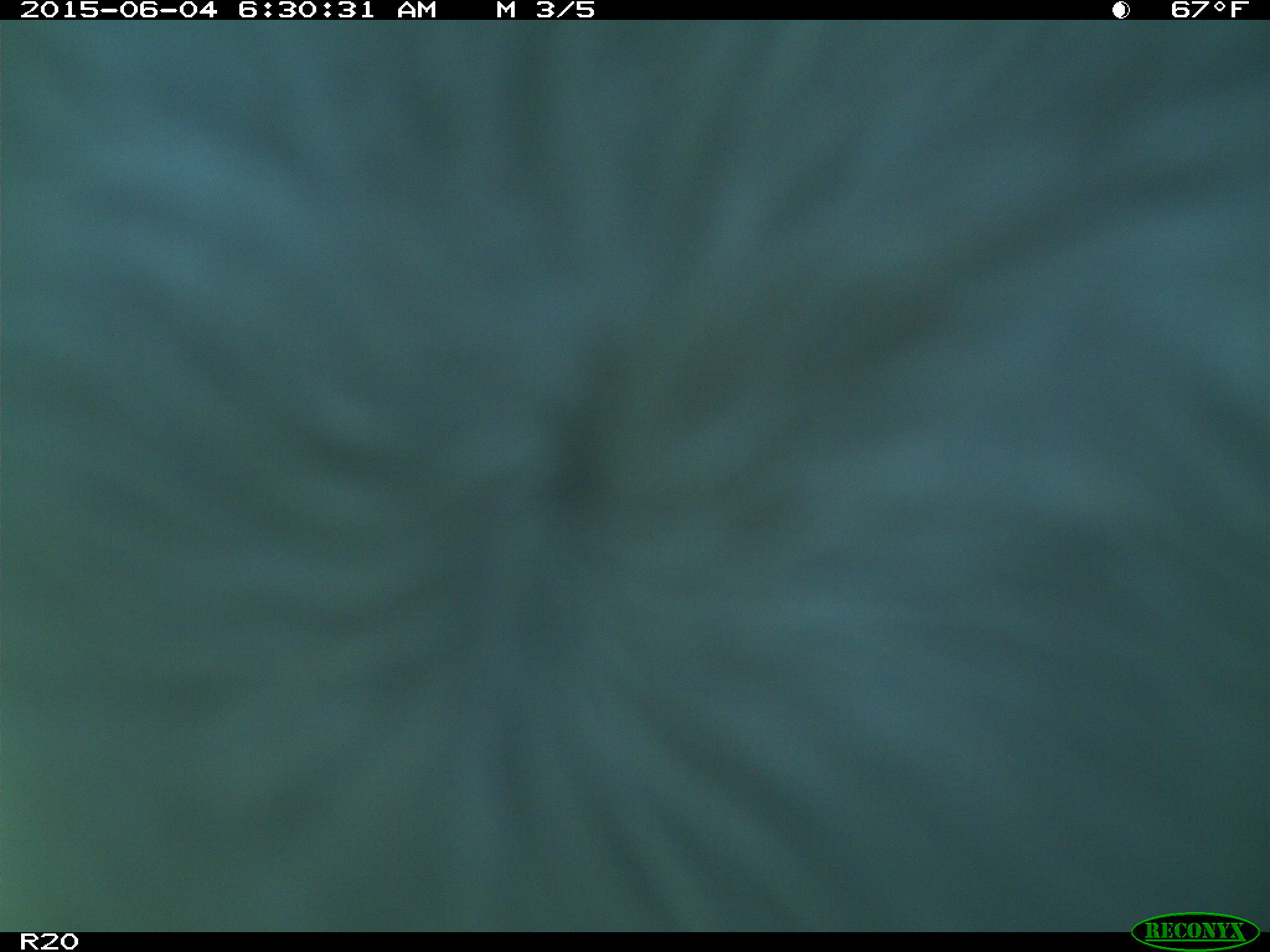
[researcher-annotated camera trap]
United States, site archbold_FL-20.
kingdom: Animalia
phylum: Chordata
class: Mammalia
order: Artiodactyla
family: Bovidae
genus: Bos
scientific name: Bos taurus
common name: domestic cow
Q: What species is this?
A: Bos taurus (domestic cow).